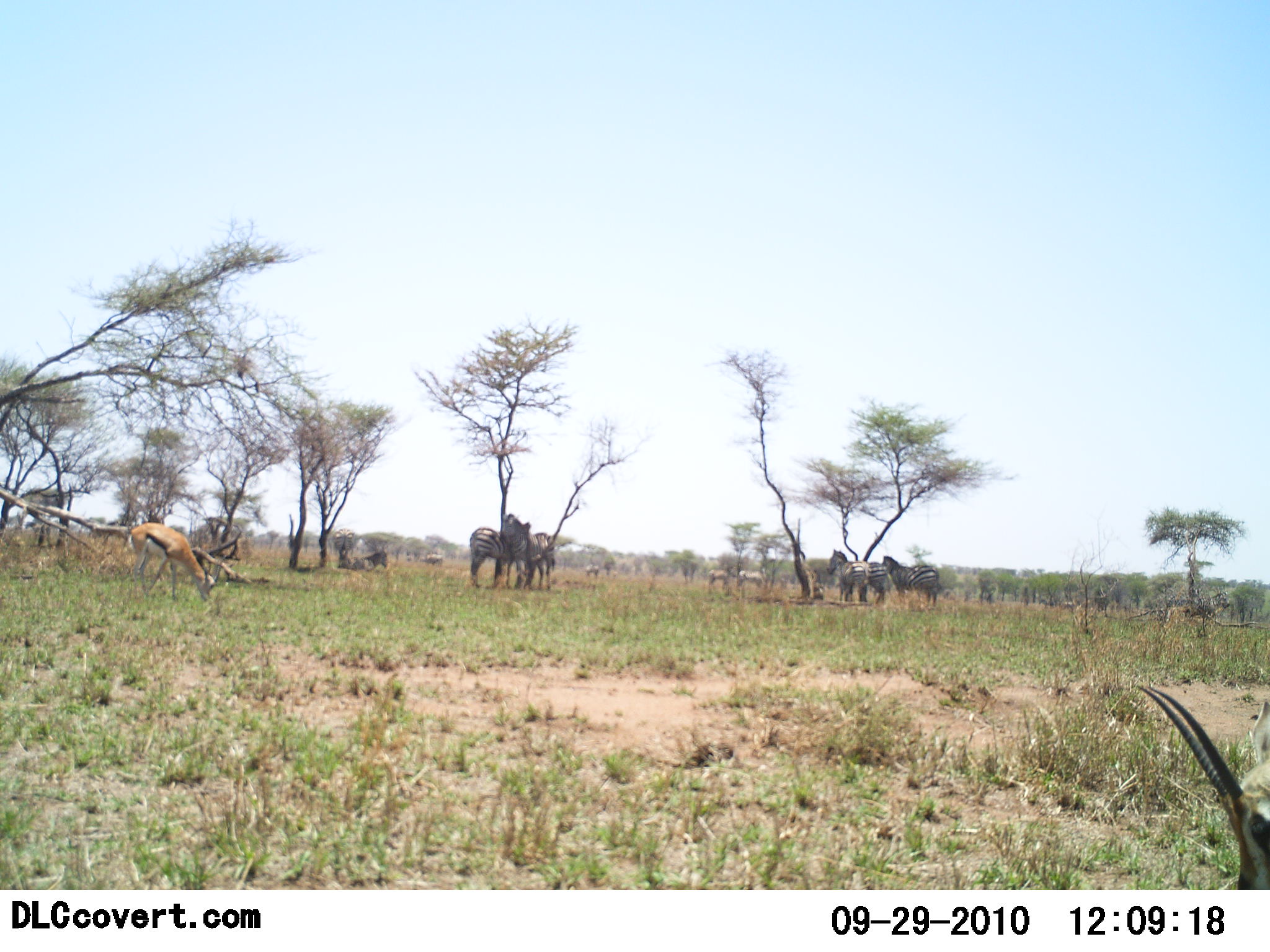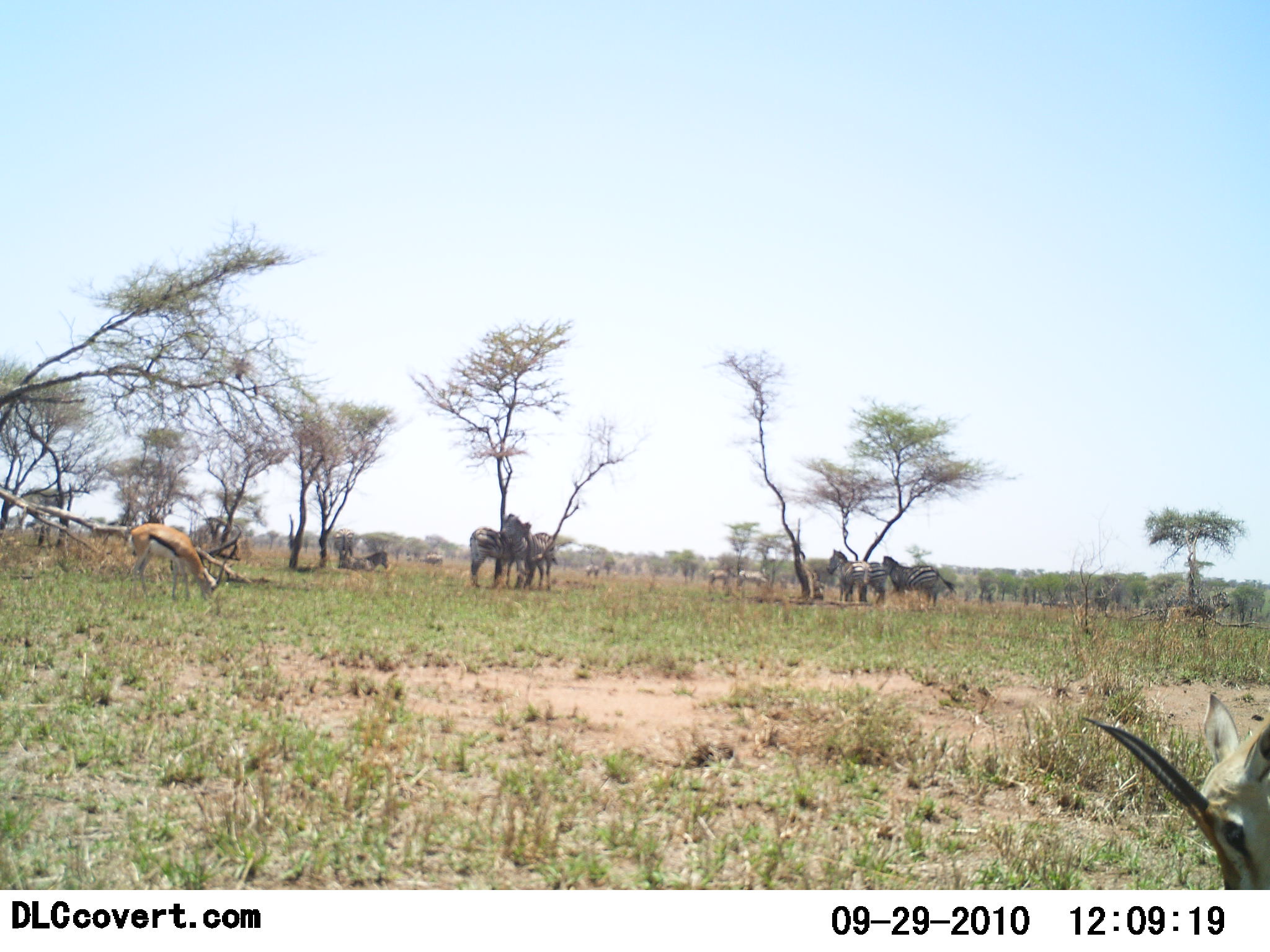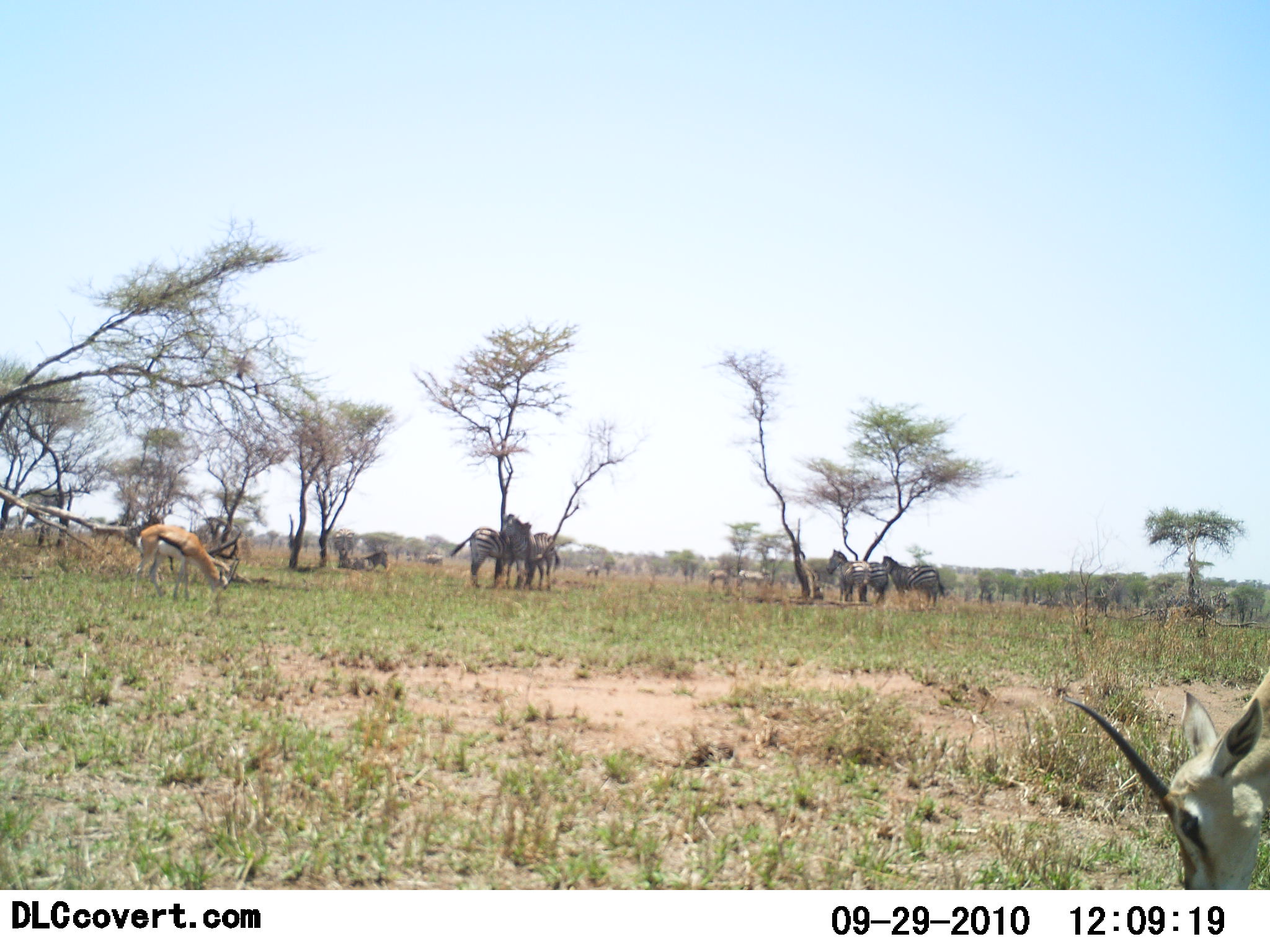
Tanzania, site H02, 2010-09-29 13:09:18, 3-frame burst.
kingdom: Animalia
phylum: Chordata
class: Mammalia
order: Artiodactyla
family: Bovidae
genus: Eudorcas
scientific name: Eudorcas thomsonii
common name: thomson's gazelle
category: gazellethomsons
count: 2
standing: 45%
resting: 0%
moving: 0%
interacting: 0%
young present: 0%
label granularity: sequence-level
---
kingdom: Animalia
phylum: Chordata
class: Mammalia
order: Perissodactyla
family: Equidae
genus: Equus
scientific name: Equus quagga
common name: plains zebra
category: zebra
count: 5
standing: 100%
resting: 17%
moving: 8%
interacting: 0%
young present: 0%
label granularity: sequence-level